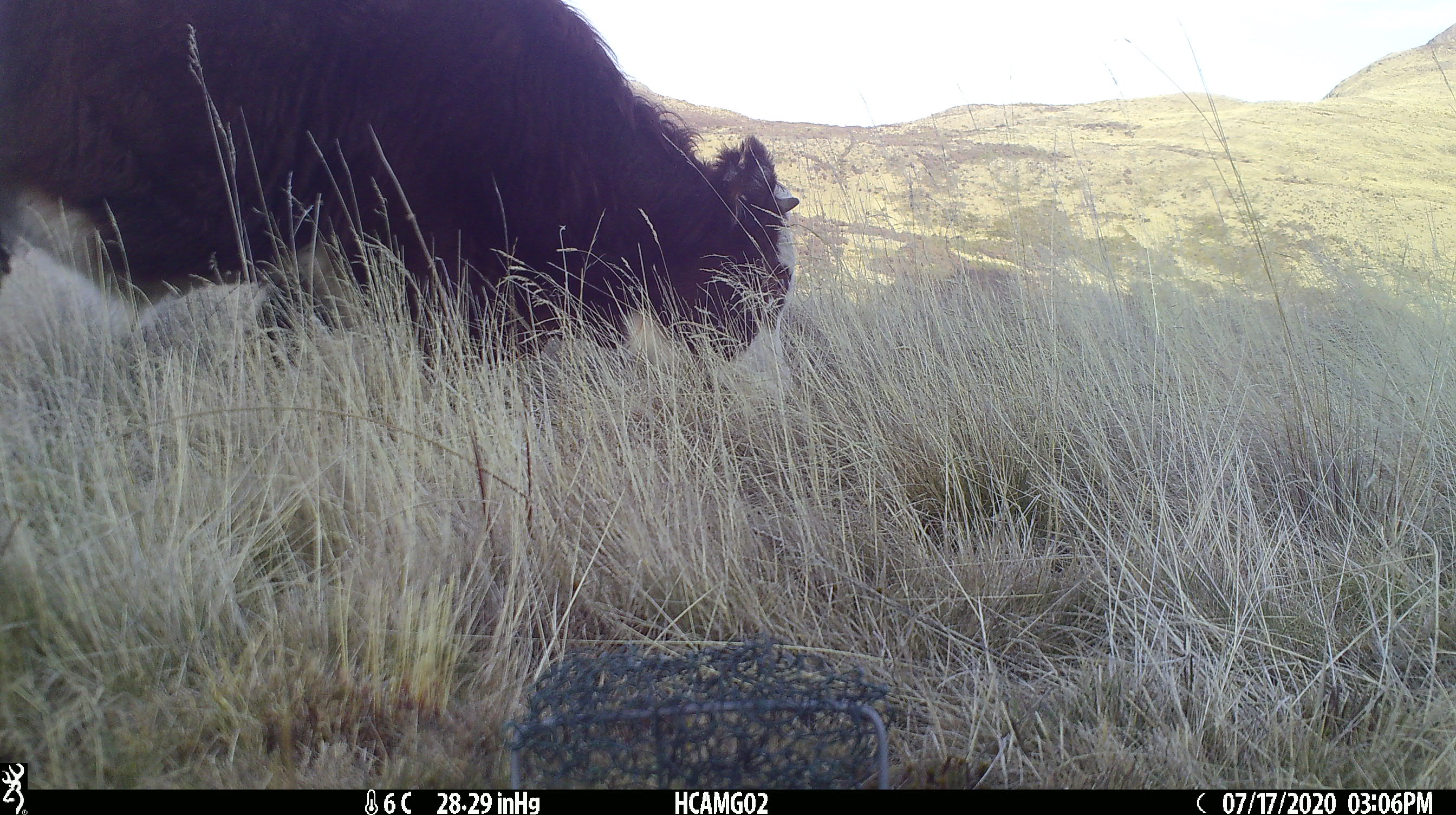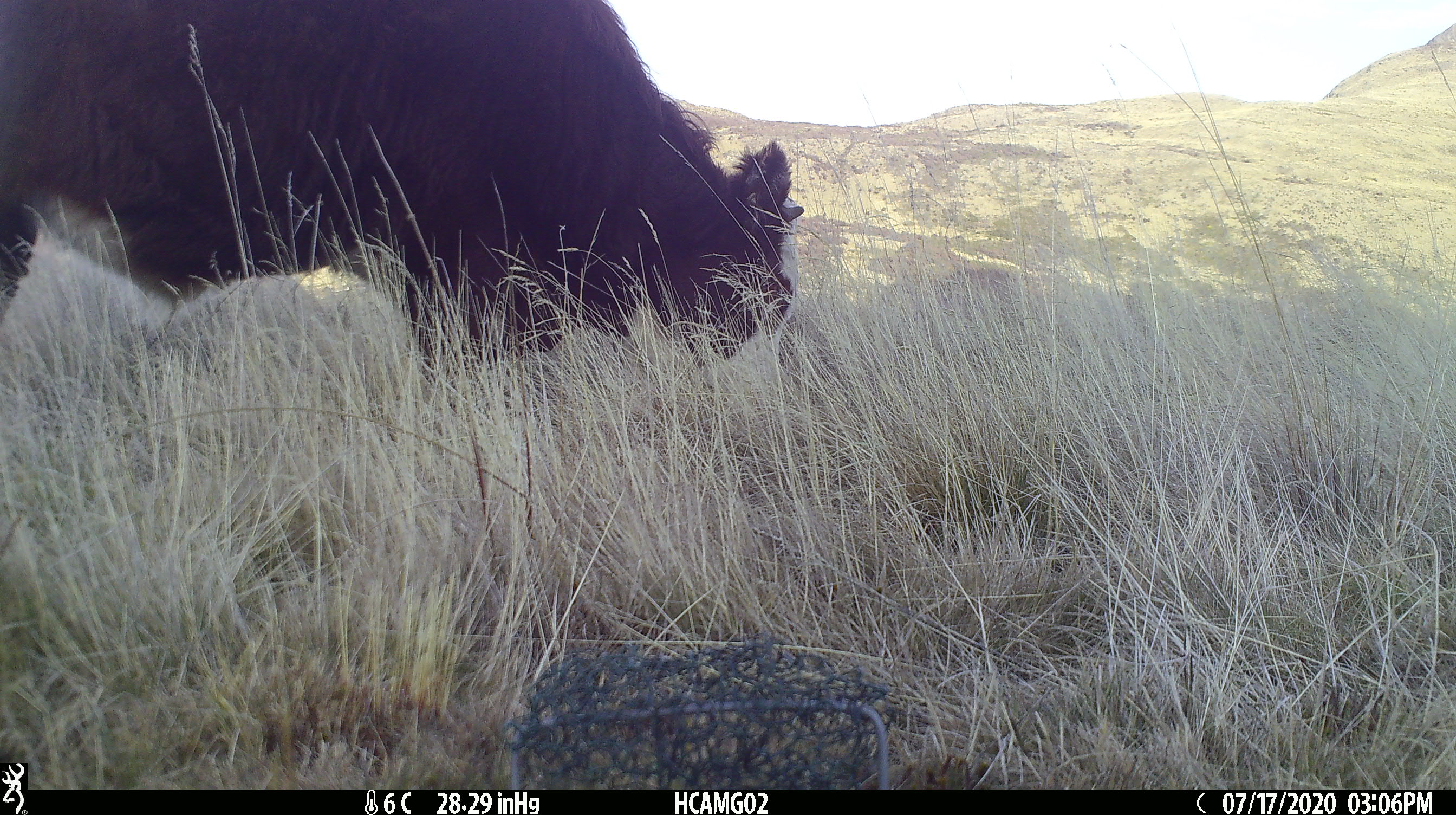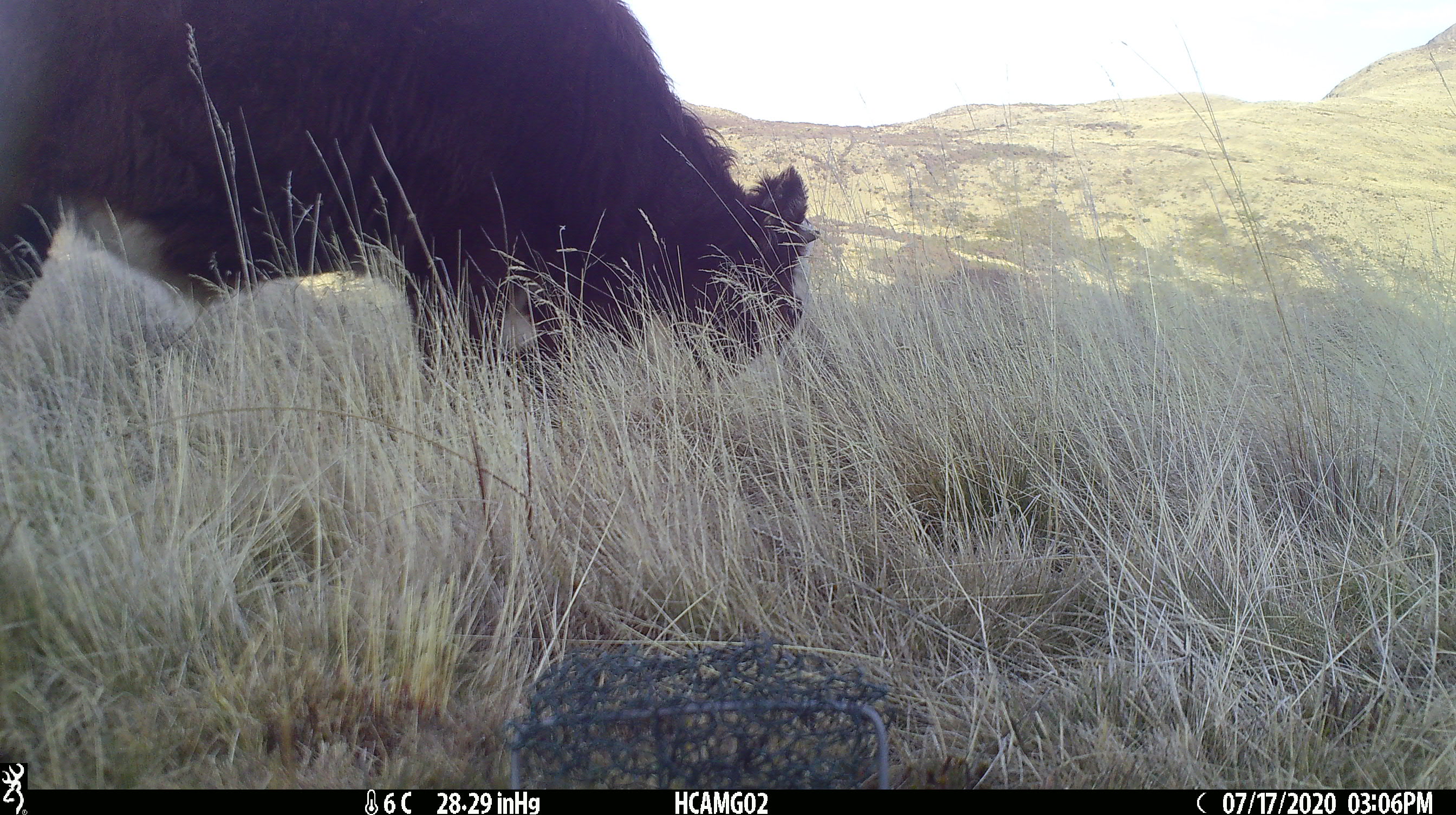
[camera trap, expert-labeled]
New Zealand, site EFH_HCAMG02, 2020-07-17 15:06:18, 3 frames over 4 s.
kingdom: Animalia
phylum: Chordata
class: Mammalia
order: Artiodactyla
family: Bovidae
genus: Bos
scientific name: Bos taurus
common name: domestic cow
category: cow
Cow (domestic cow) (Bos taurus).